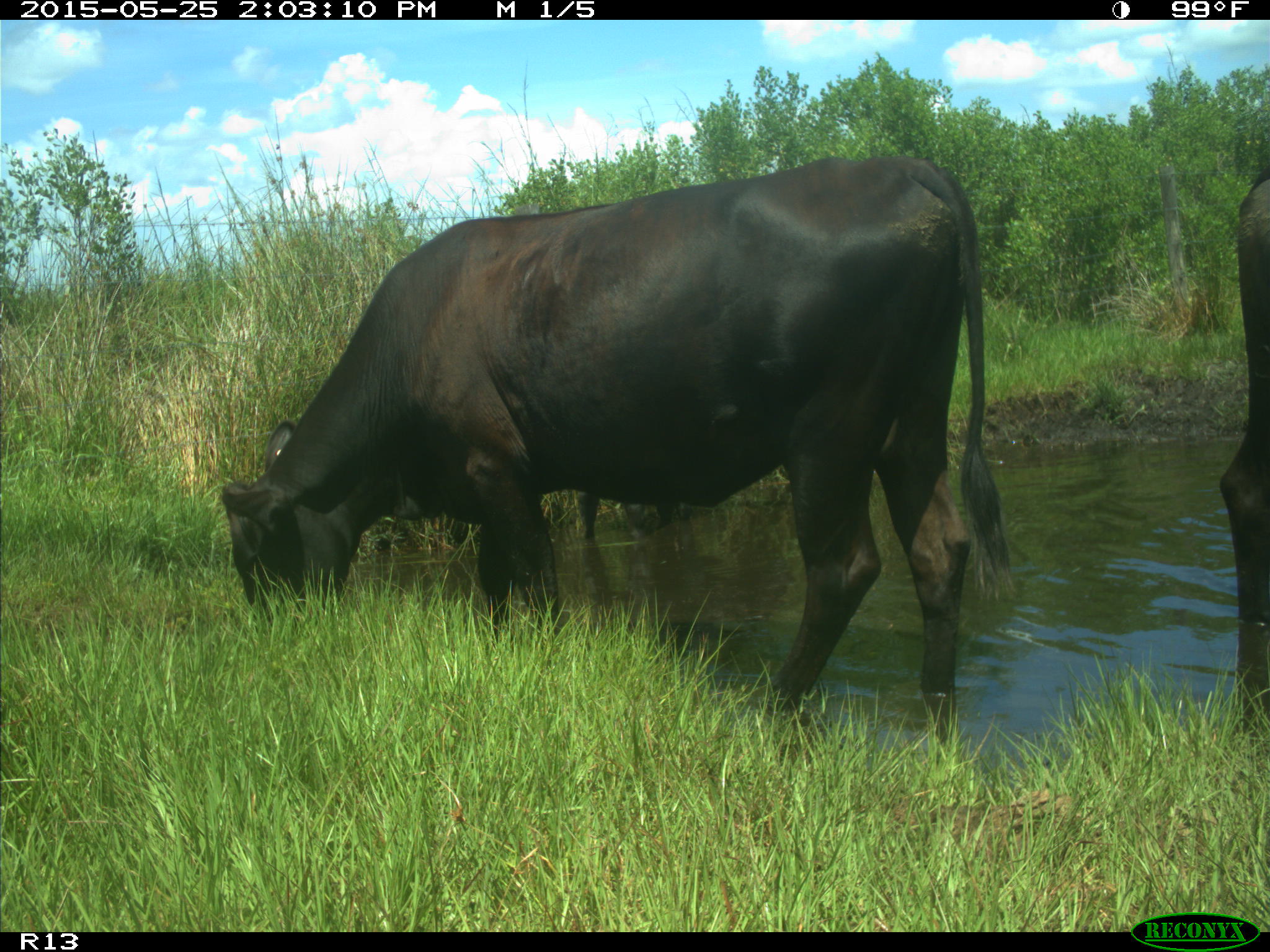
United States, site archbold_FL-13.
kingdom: Animalia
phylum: Chordata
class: Mammalia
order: Artiodactyla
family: Bovidae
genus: Bos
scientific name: Bos taurus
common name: domestic cow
Bos taurus (domestic cow).